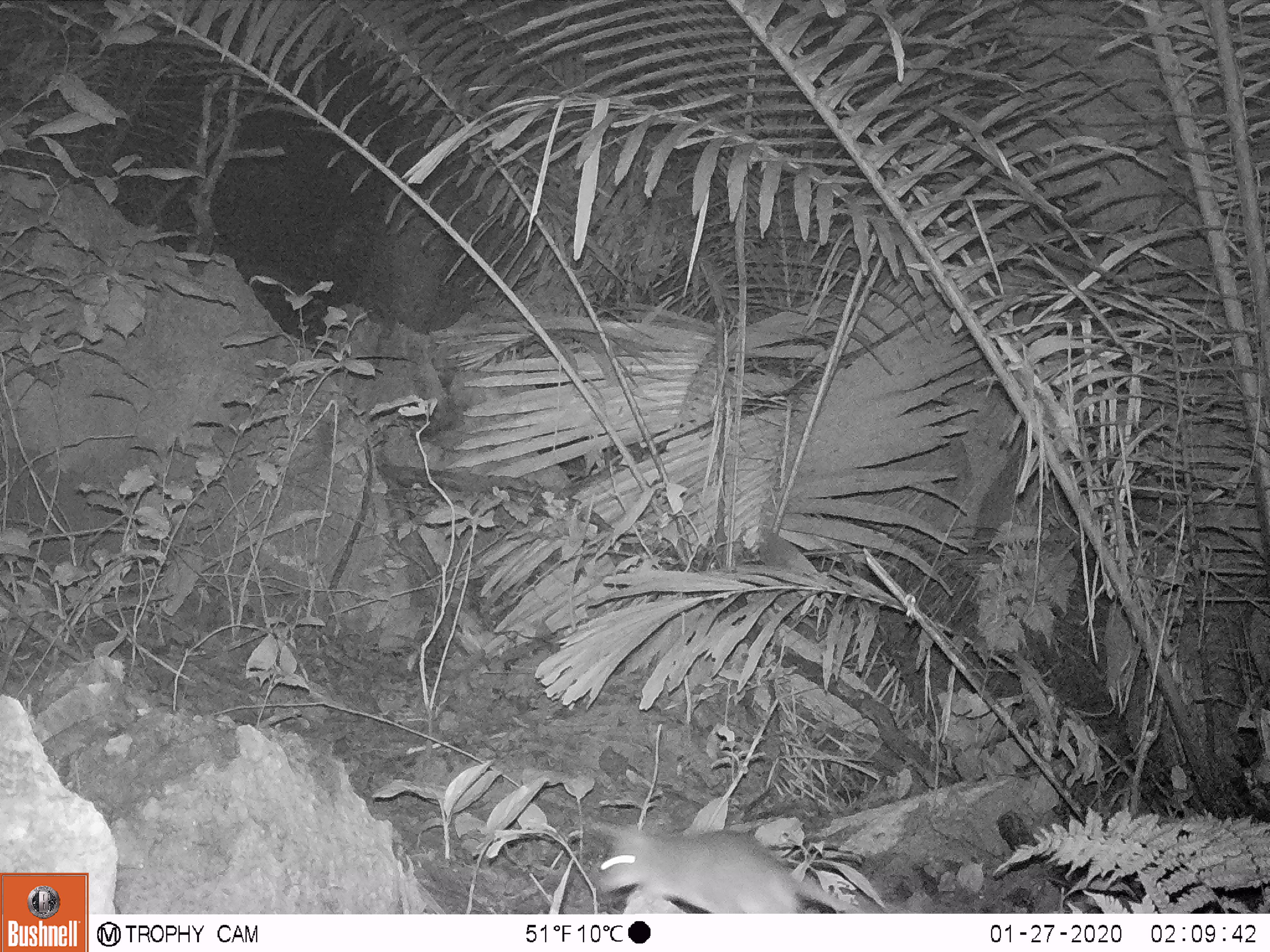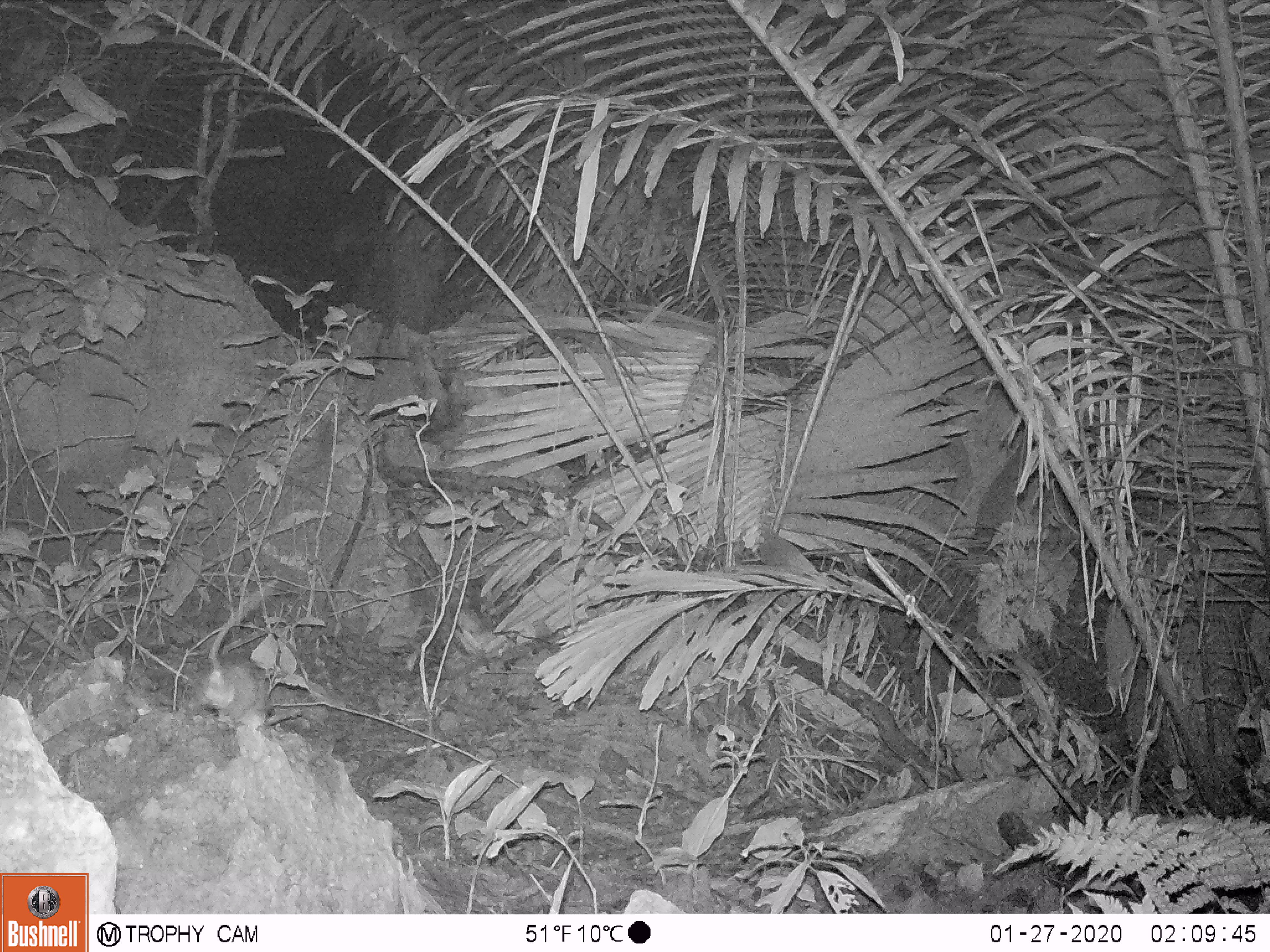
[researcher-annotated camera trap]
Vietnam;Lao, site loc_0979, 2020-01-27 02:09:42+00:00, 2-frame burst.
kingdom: Animalia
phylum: Chordata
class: Mammalia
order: Rodentia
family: Muridae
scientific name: Muridae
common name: old-world mice and rats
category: unidentified murid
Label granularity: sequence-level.